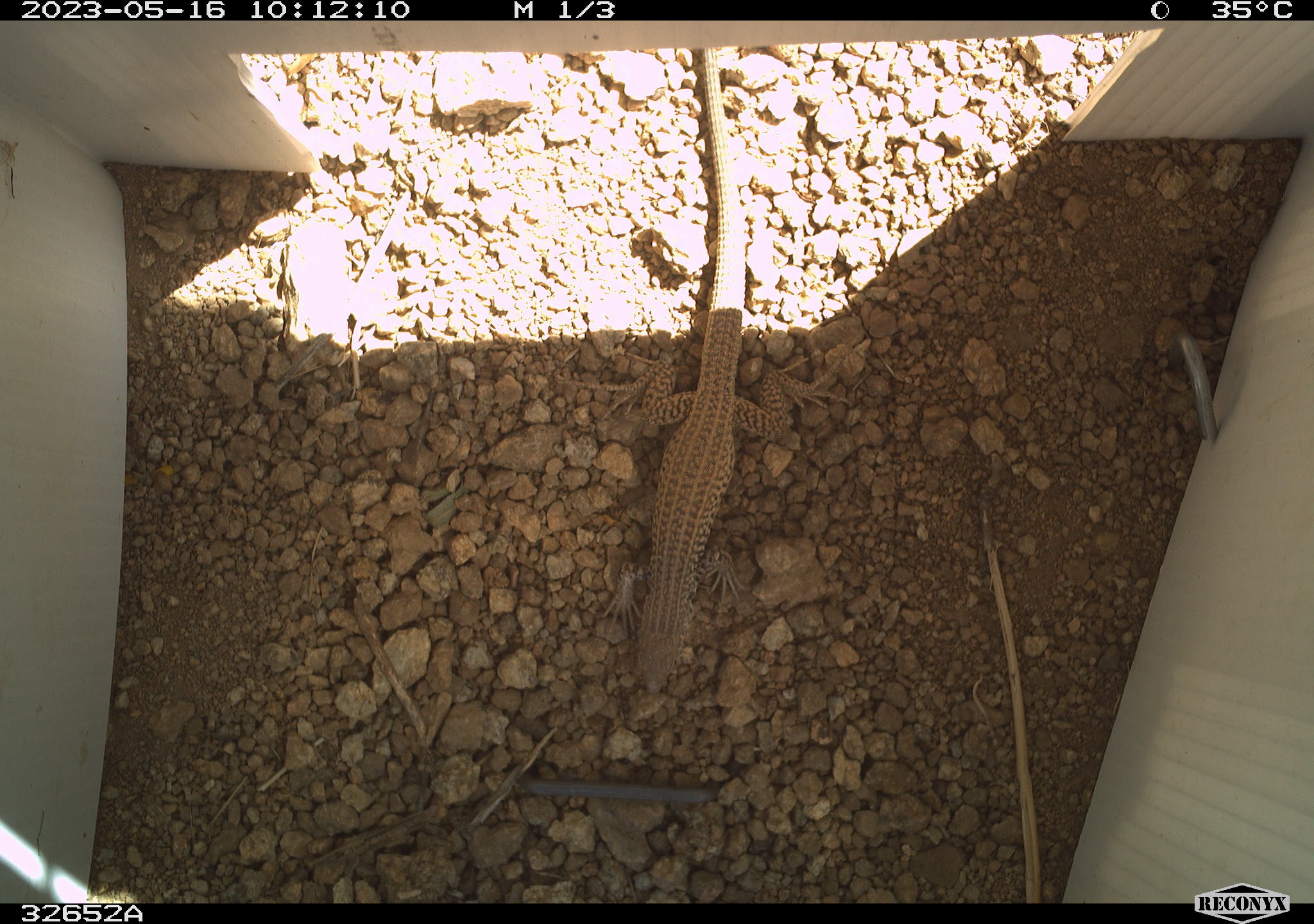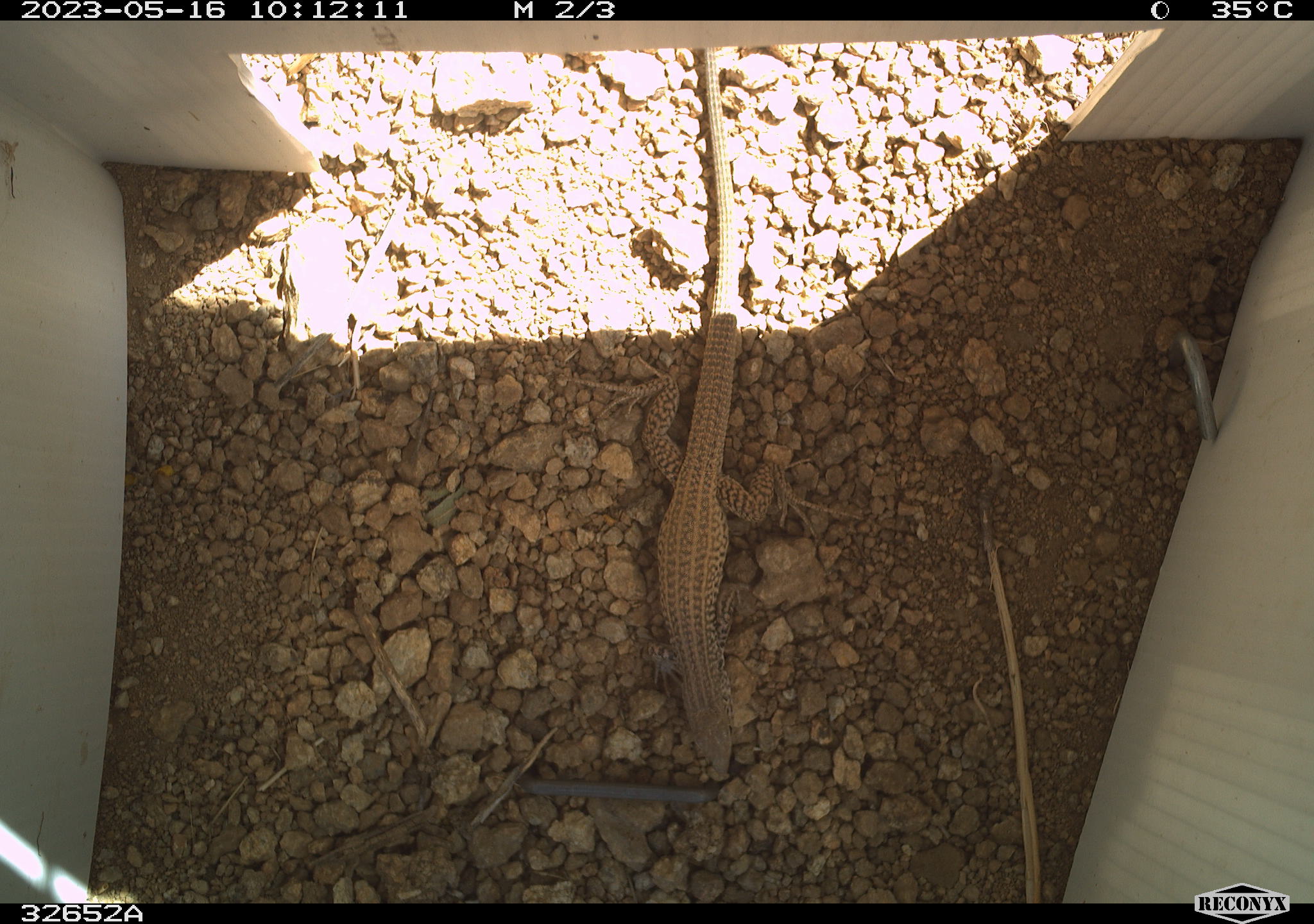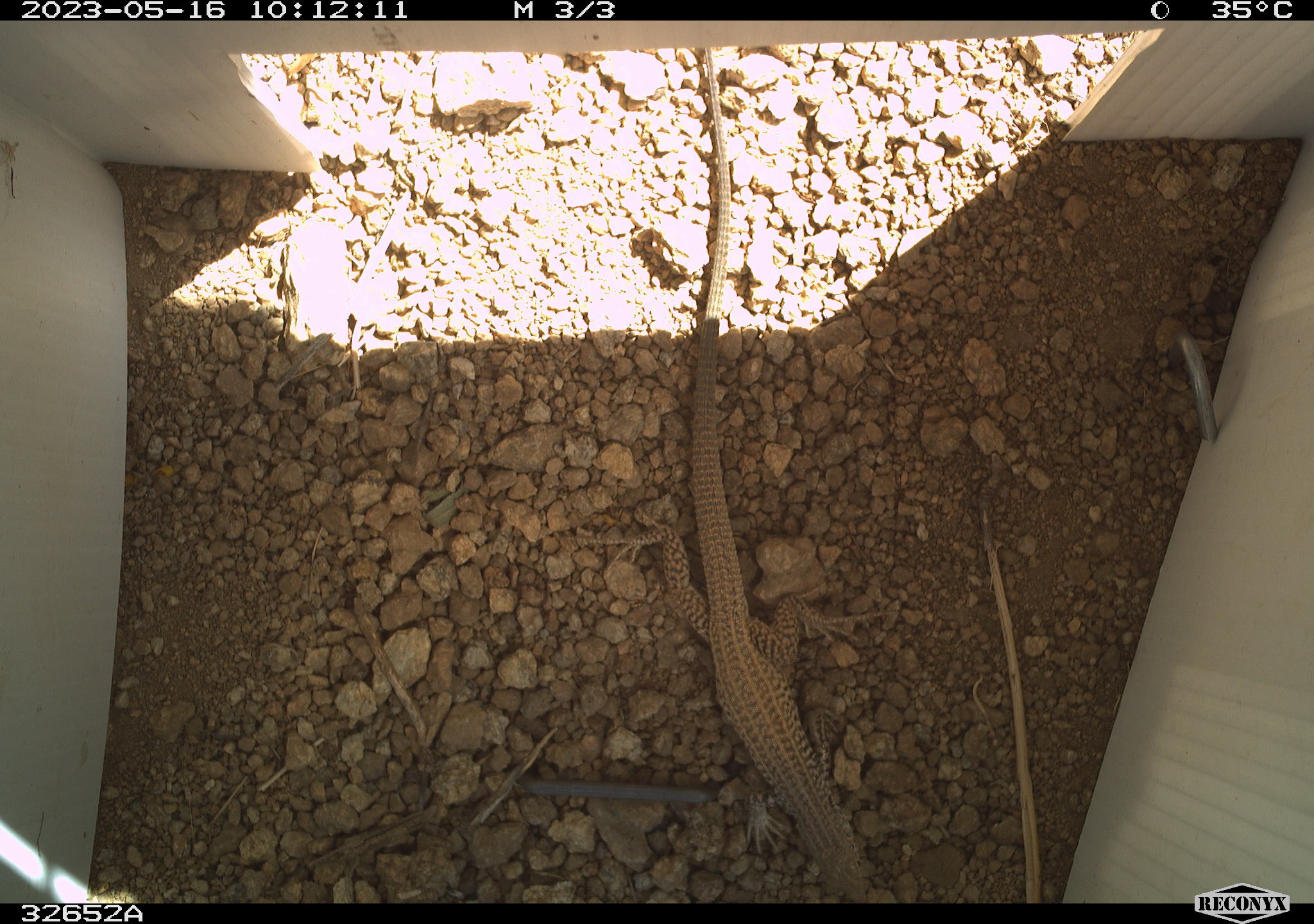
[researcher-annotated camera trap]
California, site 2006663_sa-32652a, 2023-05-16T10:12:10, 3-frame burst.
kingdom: Animalia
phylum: Chordata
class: Reptilia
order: Squamata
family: Teiidae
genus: Aspidoscelis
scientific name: Aspidoscelis tigris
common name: western whiptail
Western whiptail (Aspidoscelis tigris).